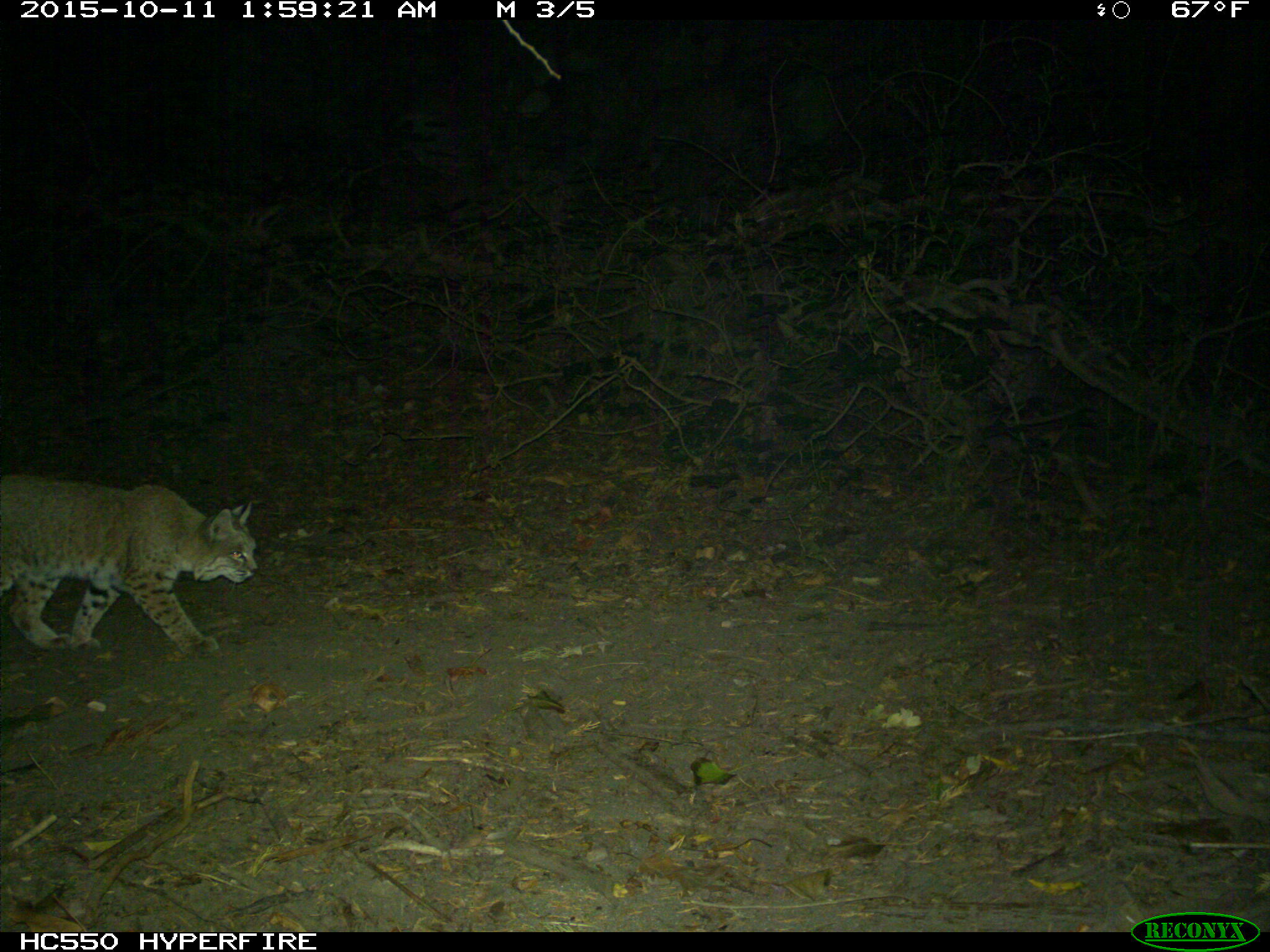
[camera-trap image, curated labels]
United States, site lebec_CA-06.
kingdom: Animalia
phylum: Chordata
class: Mammalia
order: Carnivora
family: Felidae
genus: Lynx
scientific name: Lynx rufus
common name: bobcat